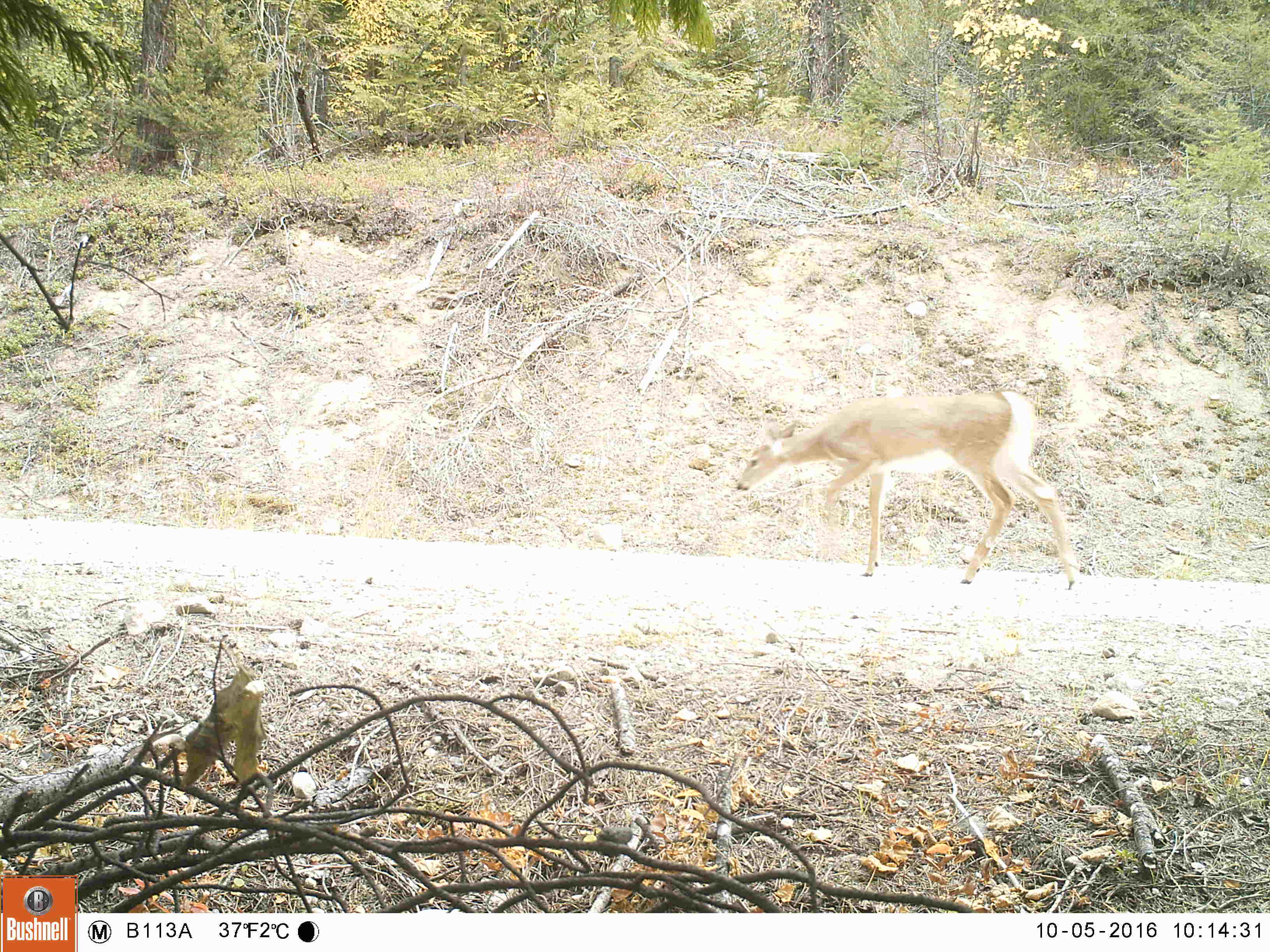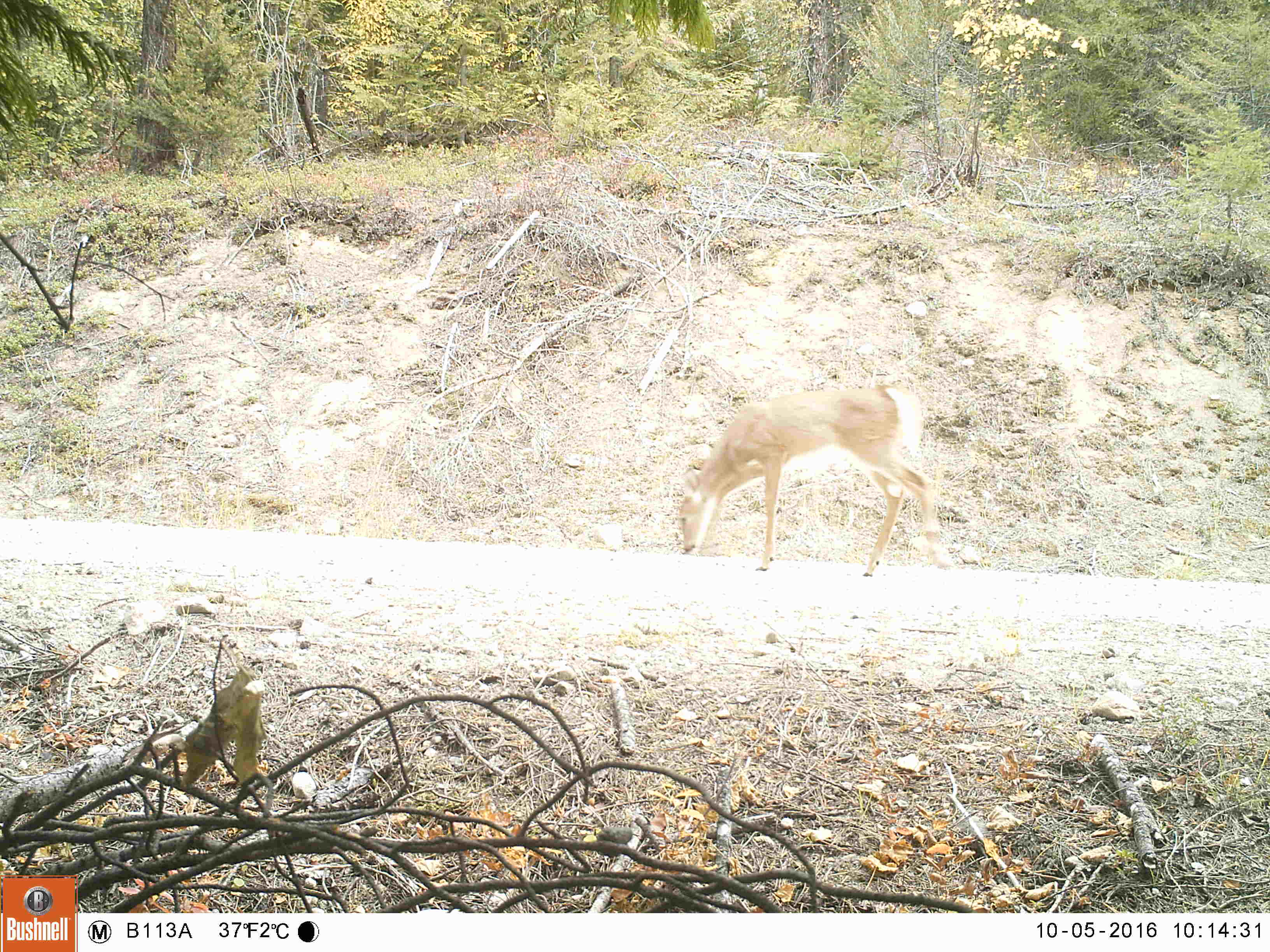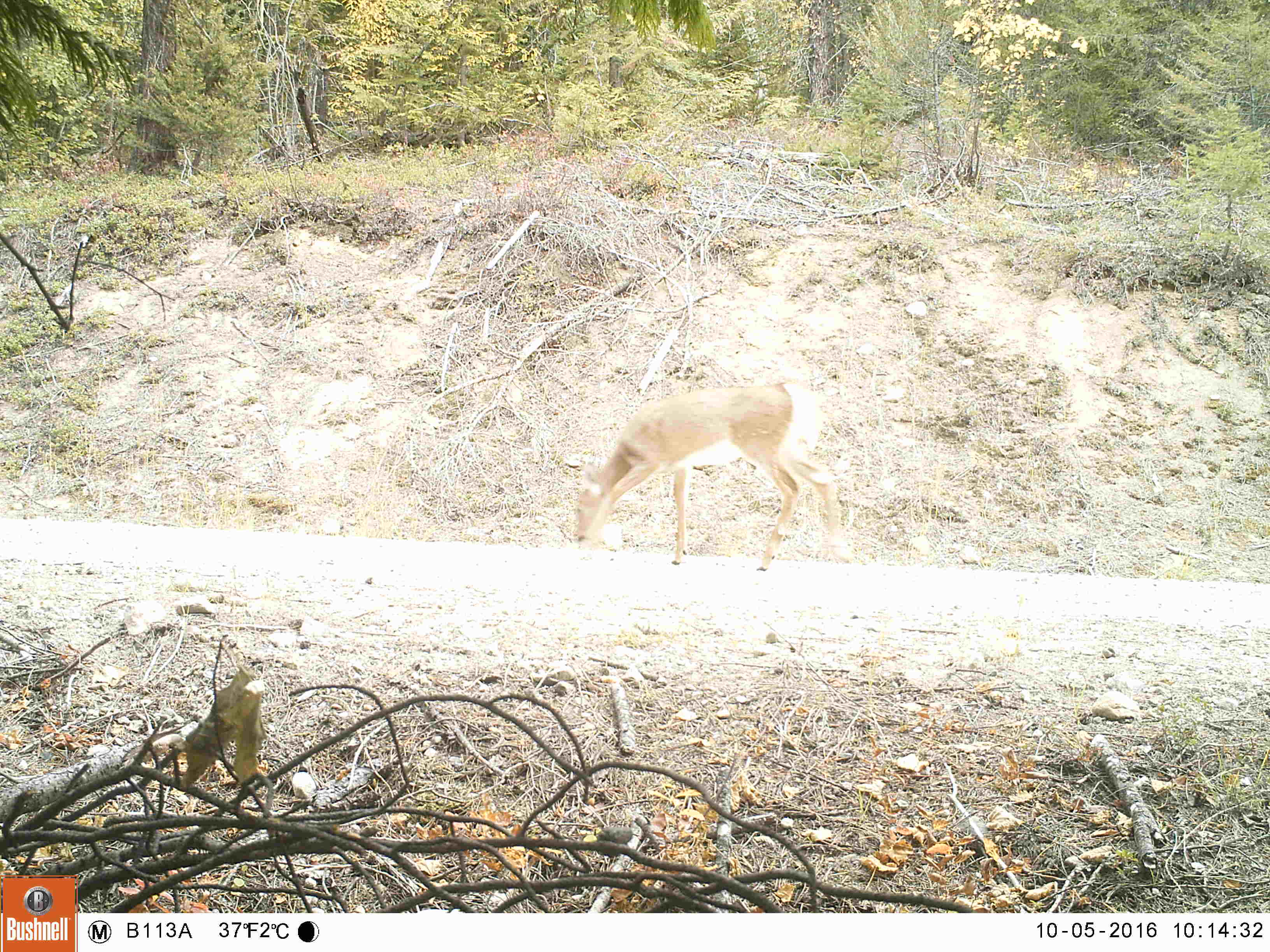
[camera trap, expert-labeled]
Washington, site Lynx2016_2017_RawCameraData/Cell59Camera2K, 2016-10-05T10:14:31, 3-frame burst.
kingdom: Animalia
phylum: Chordata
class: Mammalia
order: Artiodactyla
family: Cervidae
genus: Odocoileus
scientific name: Odocoileus virginianus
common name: white-tailed deer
Odocoileus virginianus (white-tailed deer). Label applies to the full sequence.